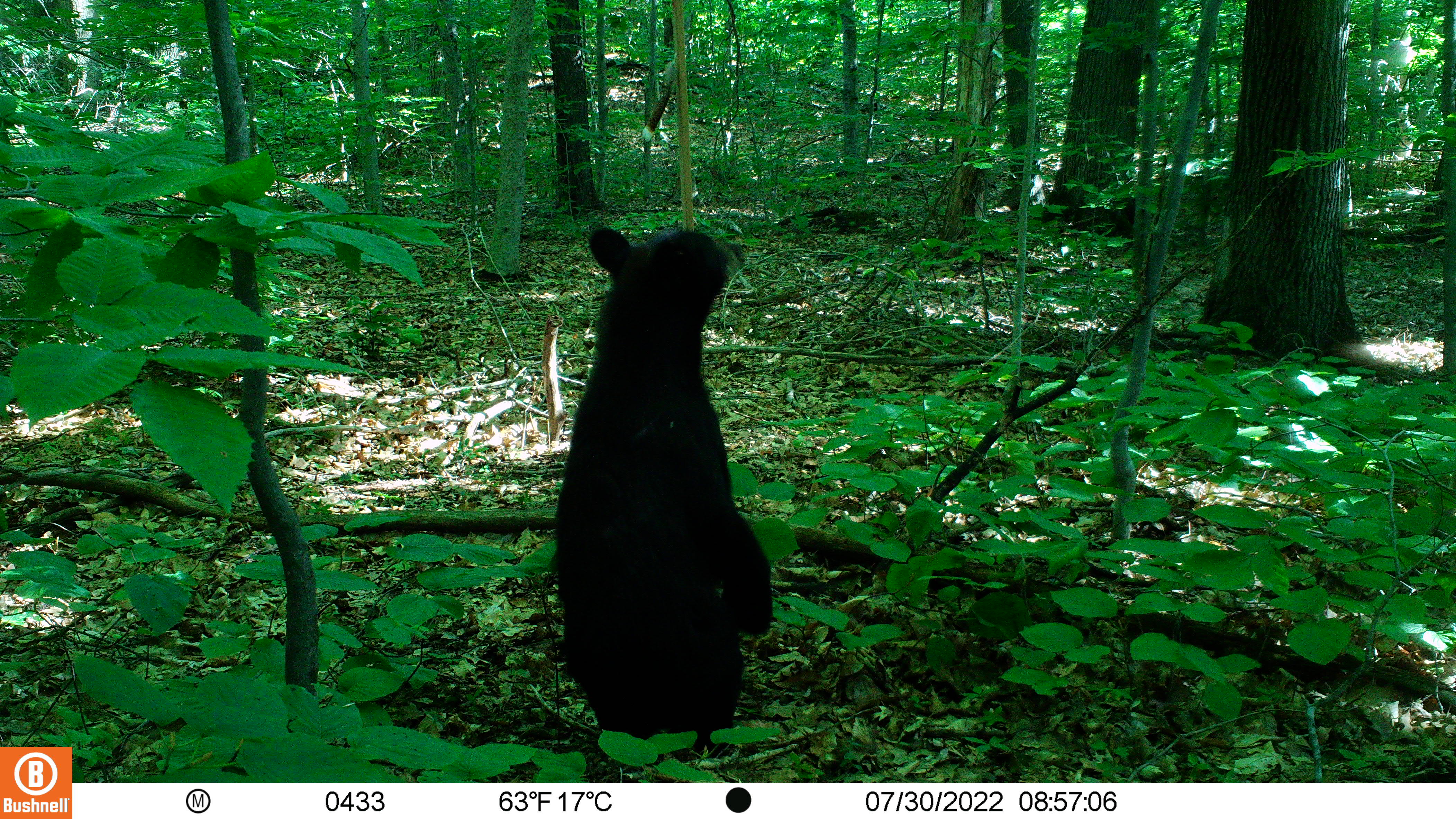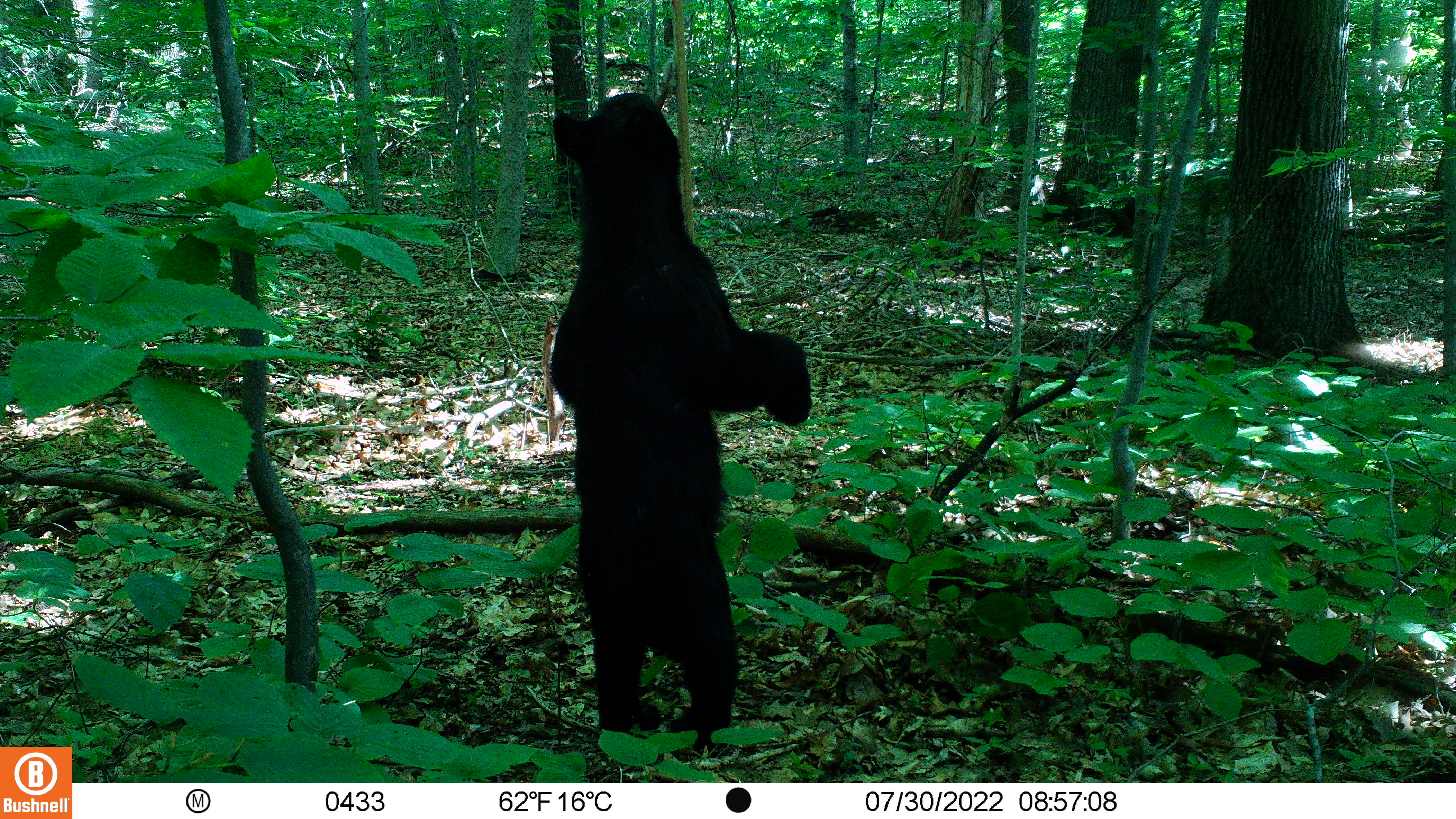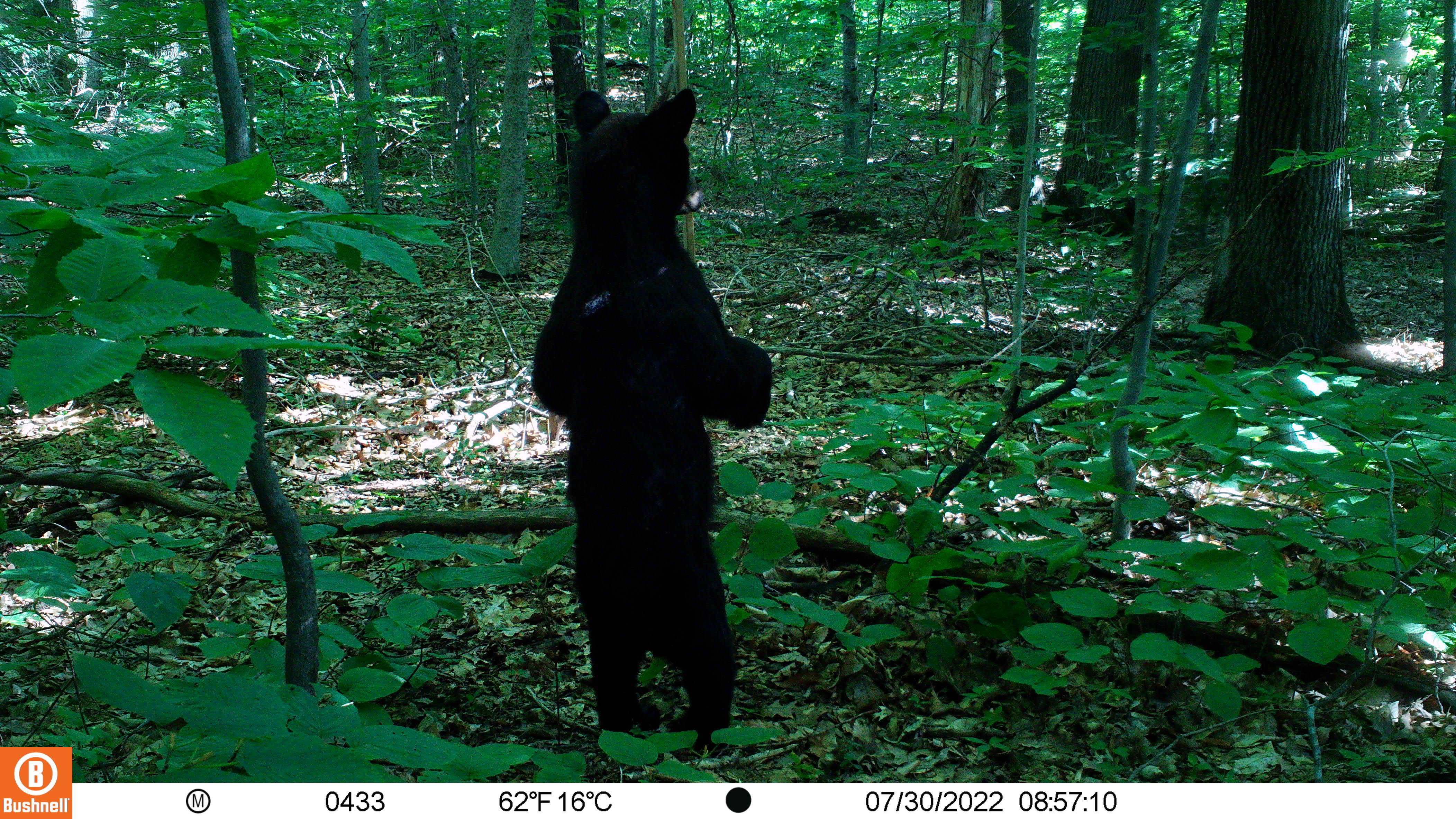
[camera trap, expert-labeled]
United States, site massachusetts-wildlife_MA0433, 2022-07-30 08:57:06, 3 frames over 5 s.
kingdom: Animalia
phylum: Chordata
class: Mammalia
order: Carnivora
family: Ursidae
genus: Ursus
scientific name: Ursus americanus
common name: black bear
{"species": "black bear (Ursus americanus)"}